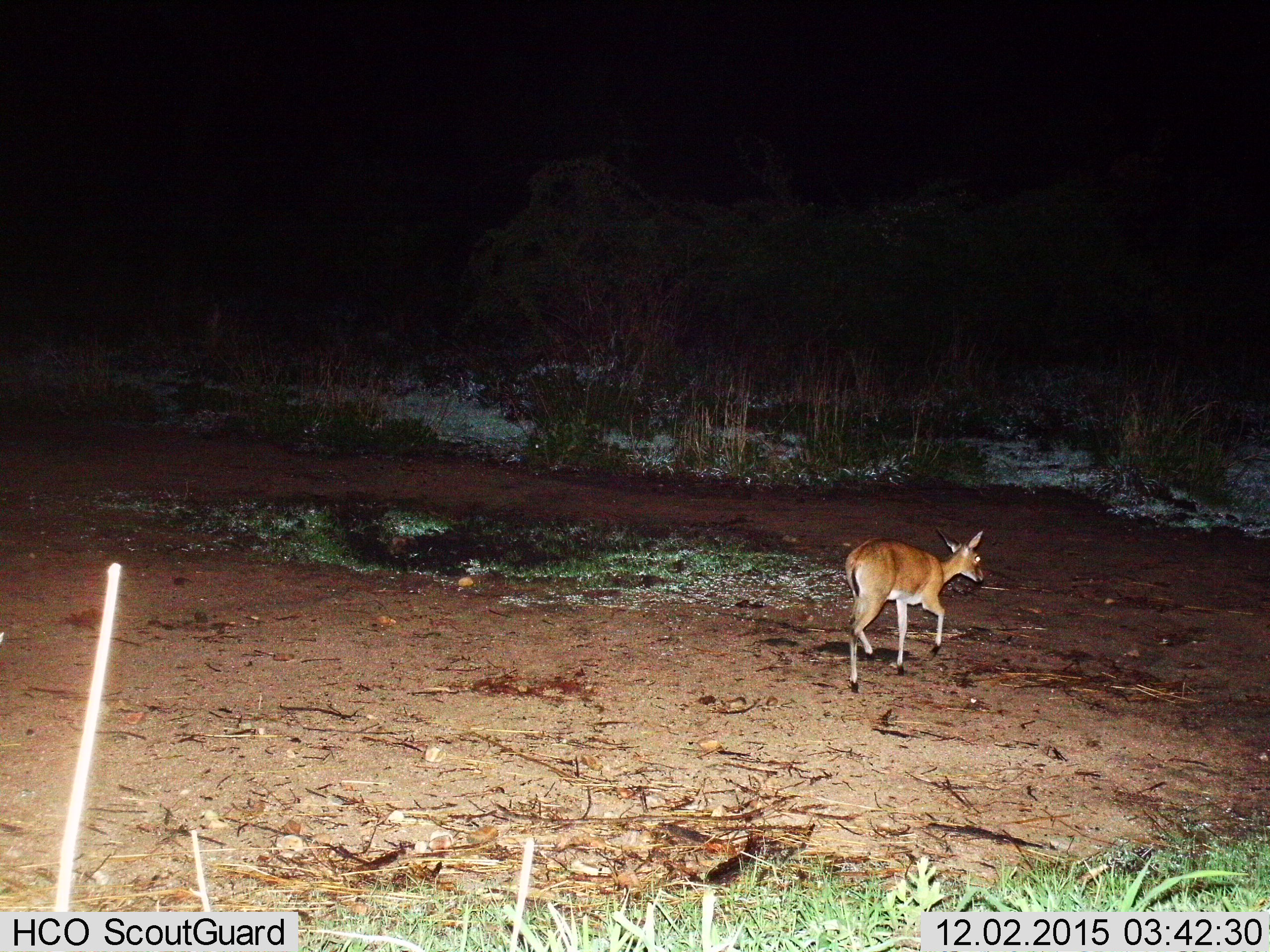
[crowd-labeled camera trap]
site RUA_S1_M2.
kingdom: Animalia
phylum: Chordata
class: Mammalia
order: Artiodactyla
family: Bovidae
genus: Sylvicapra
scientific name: Sylvicapra grimmia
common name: common duiker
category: duikercommongrey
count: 1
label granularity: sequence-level